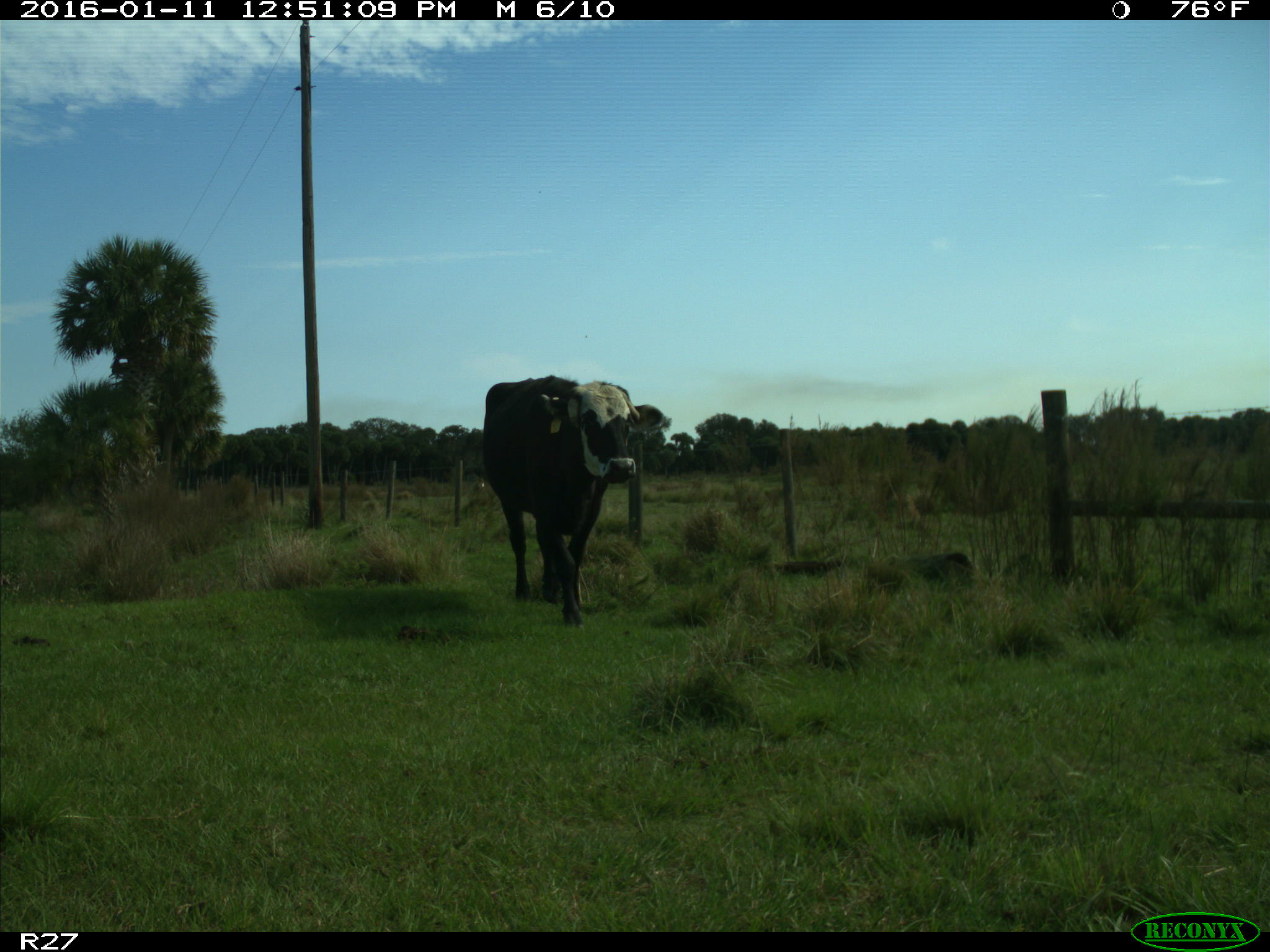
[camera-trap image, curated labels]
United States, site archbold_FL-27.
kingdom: Animalia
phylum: Chordata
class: Mammalia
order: Artiodactyla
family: Bovidae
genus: Bos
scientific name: Bos taurus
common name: domestic cow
Bos taurus (domestic cow).